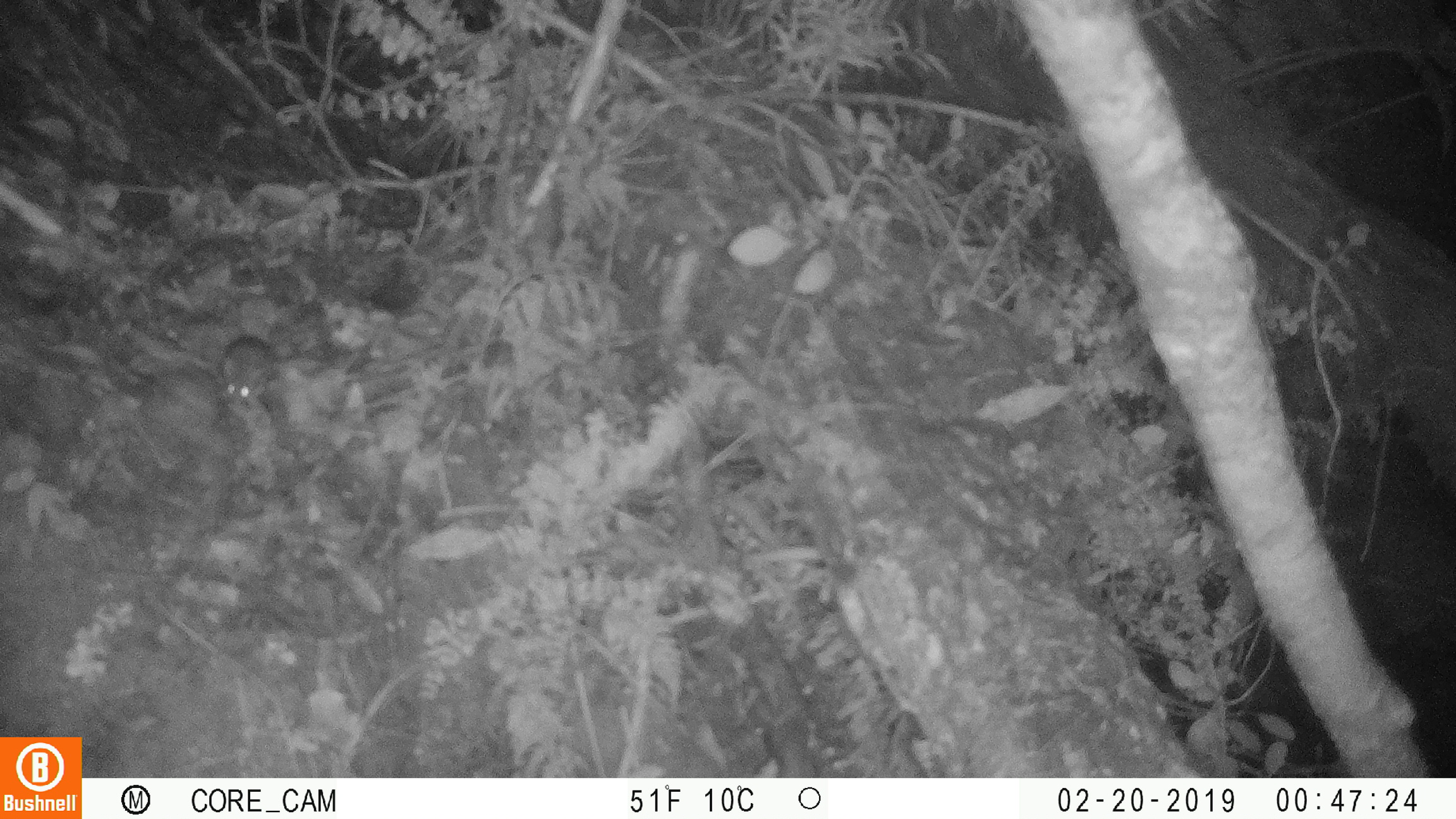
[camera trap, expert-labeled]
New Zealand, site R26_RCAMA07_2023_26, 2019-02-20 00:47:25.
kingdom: Animalia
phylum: Chordata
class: Mammalia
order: Rodentia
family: Muridae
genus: Mus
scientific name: Mus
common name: mouse